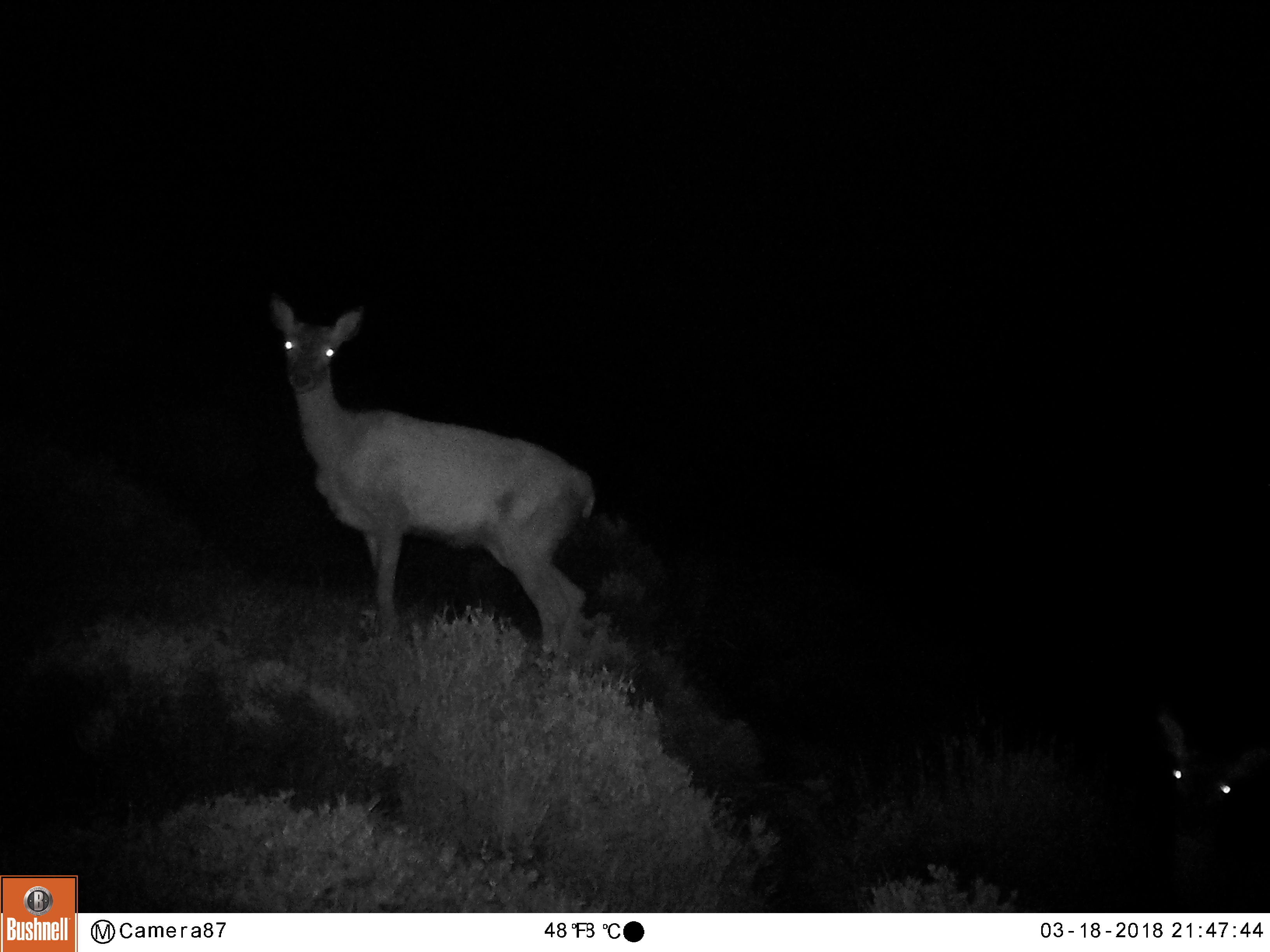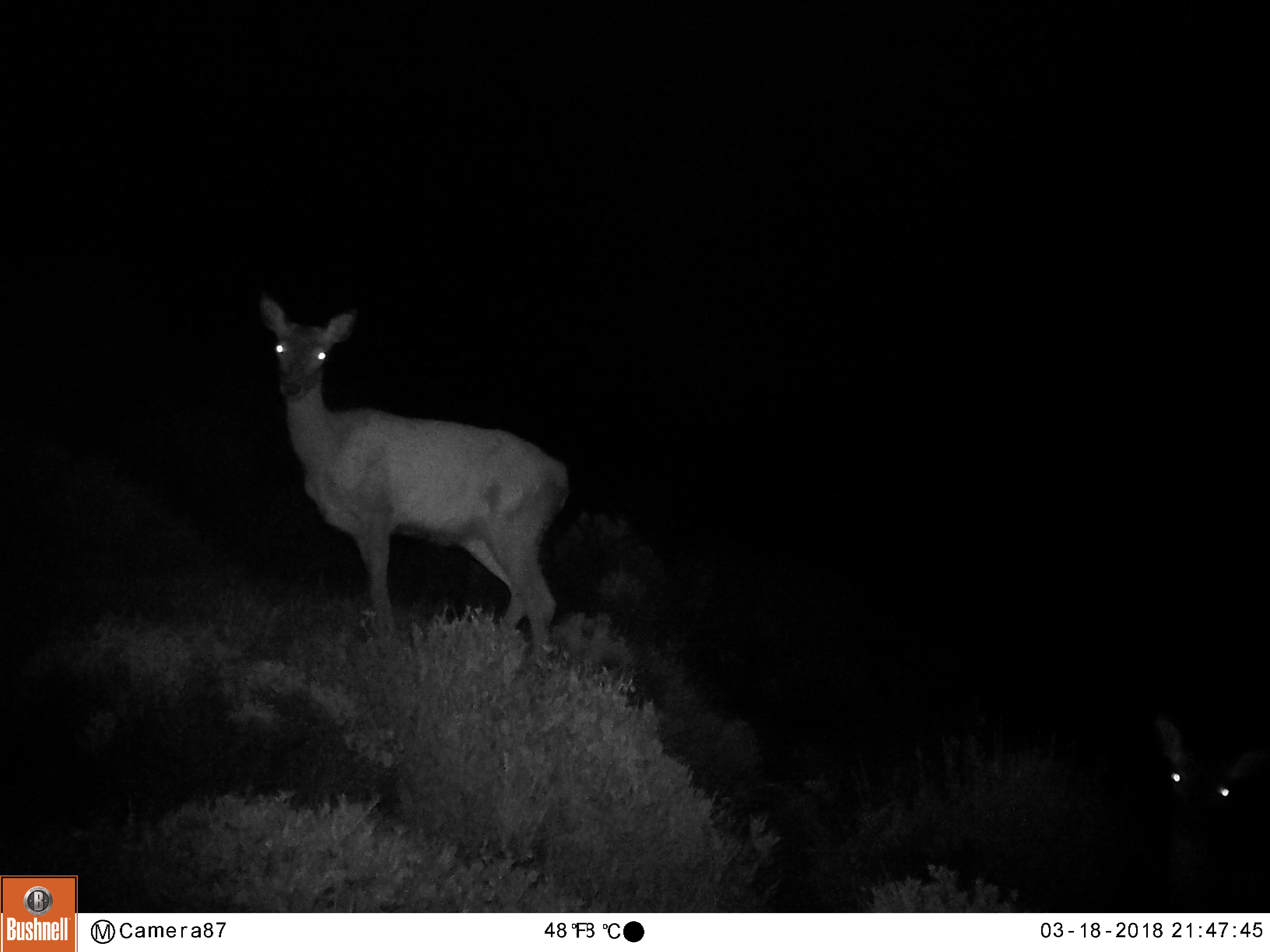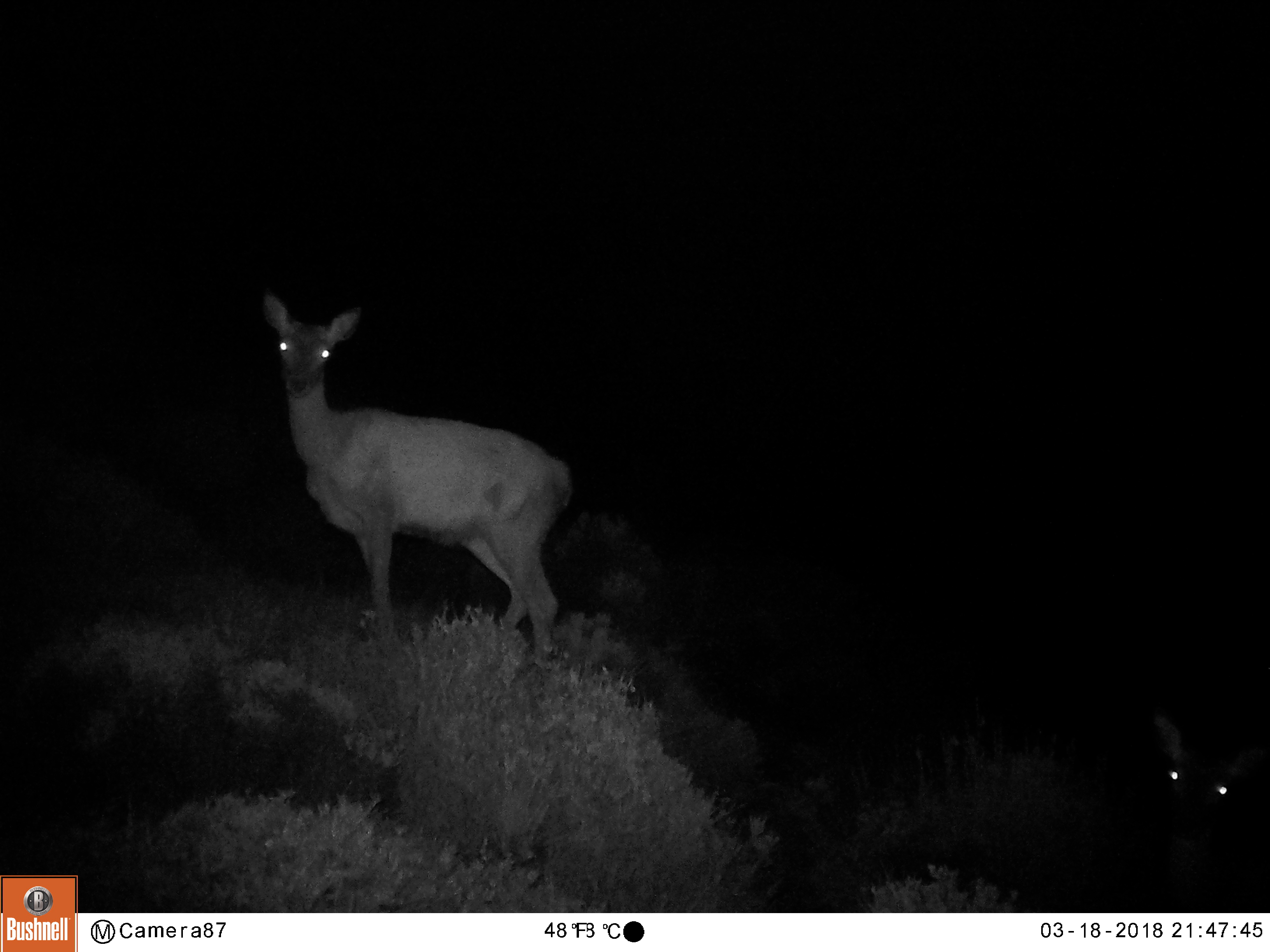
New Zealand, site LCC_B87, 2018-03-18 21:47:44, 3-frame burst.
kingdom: Animalia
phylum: Chordata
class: Mammalia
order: Artiodactyla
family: Cervidae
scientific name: Cervidae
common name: deer